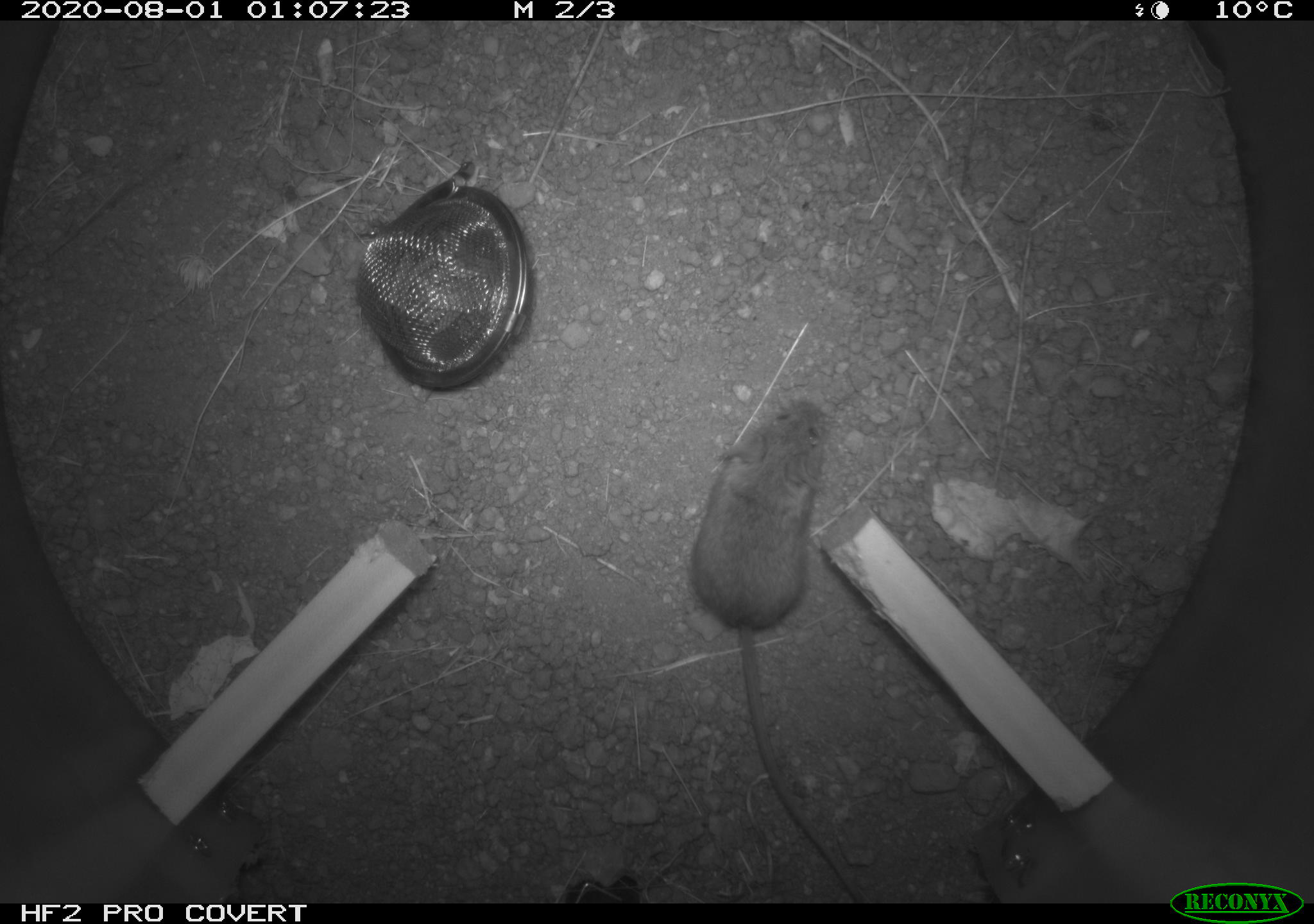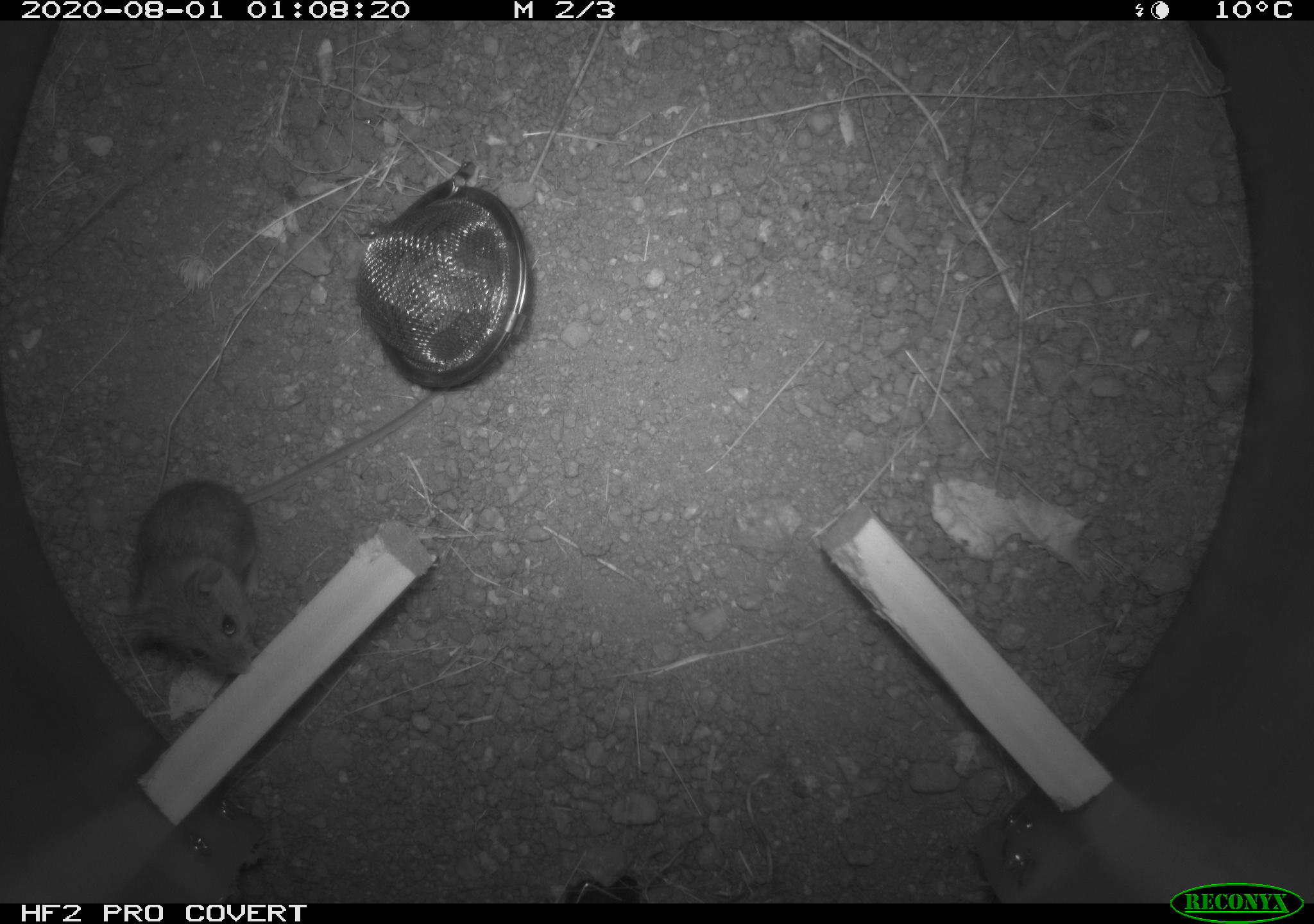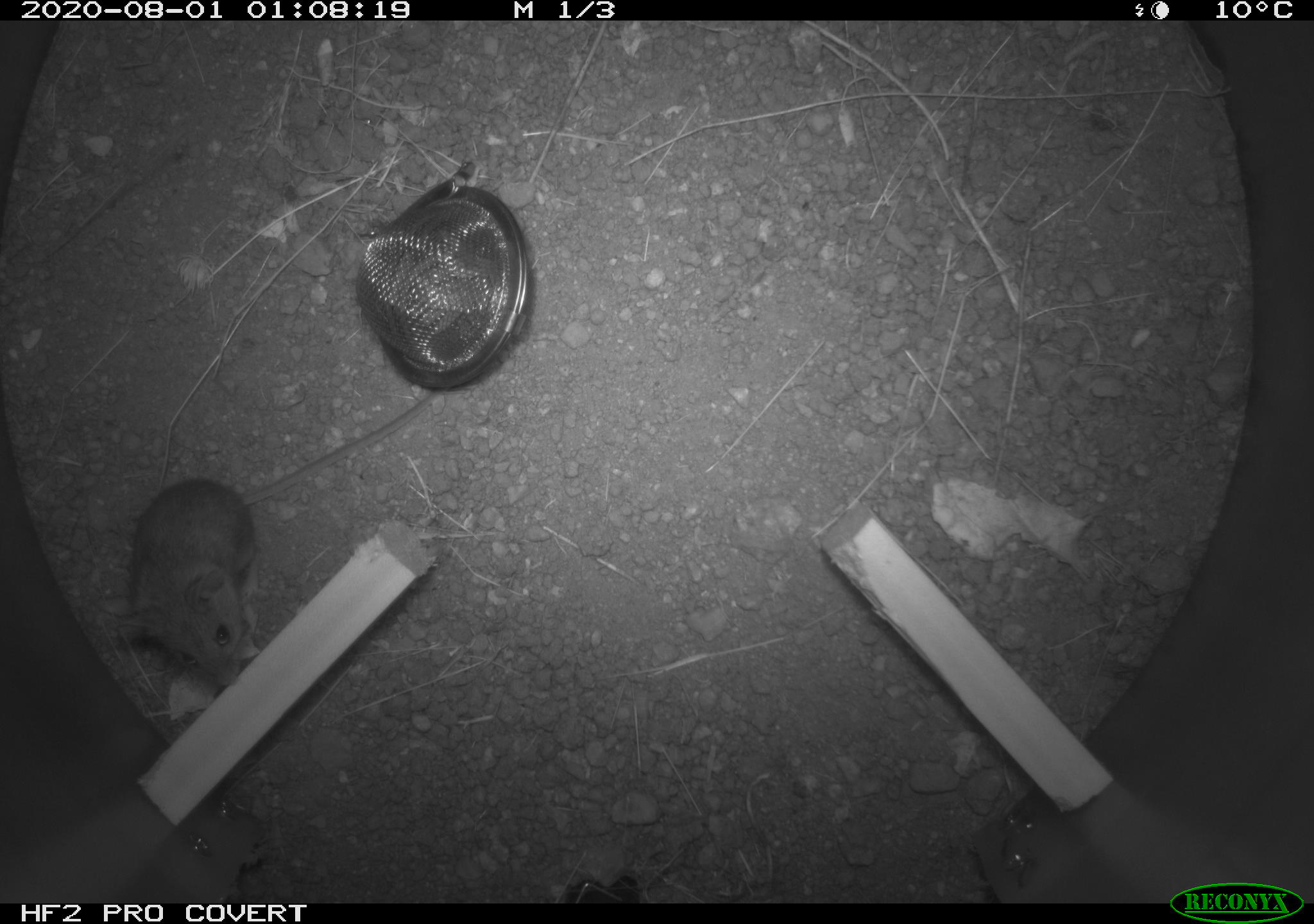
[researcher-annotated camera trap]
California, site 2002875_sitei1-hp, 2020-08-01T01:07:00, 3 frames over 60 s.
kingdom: Animalia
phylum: Chordata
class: Mammalia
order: Rodentia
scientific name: Rodentia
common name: rodent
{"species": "rodent (Rodentia)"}